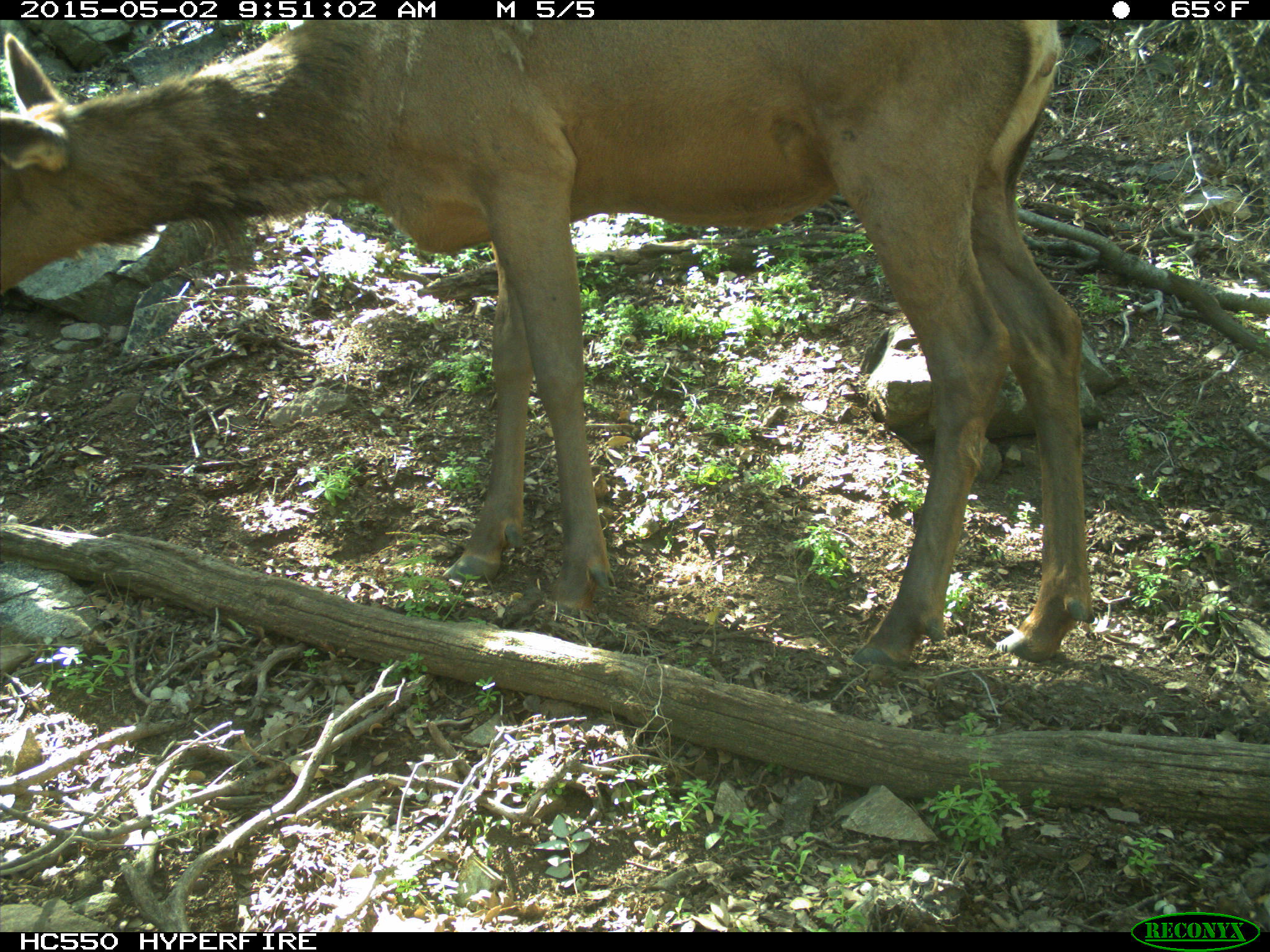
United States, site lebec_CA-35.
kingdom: Animalia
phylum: Chordata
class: Mammalia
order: Artiodactyla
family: Cervidae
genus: Cervus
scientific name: Cervus canadensis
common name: elk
Cervus canadensis (elk).